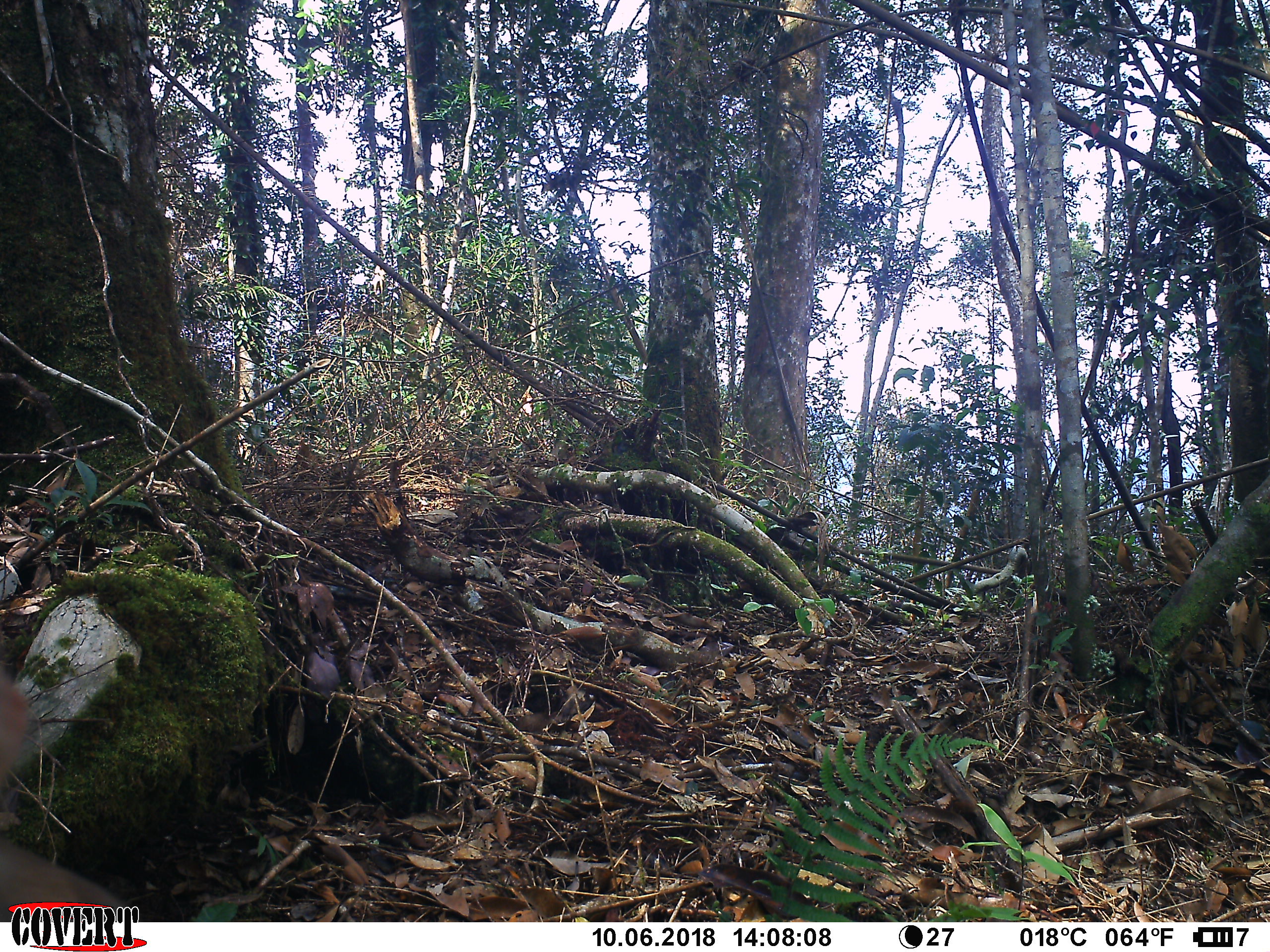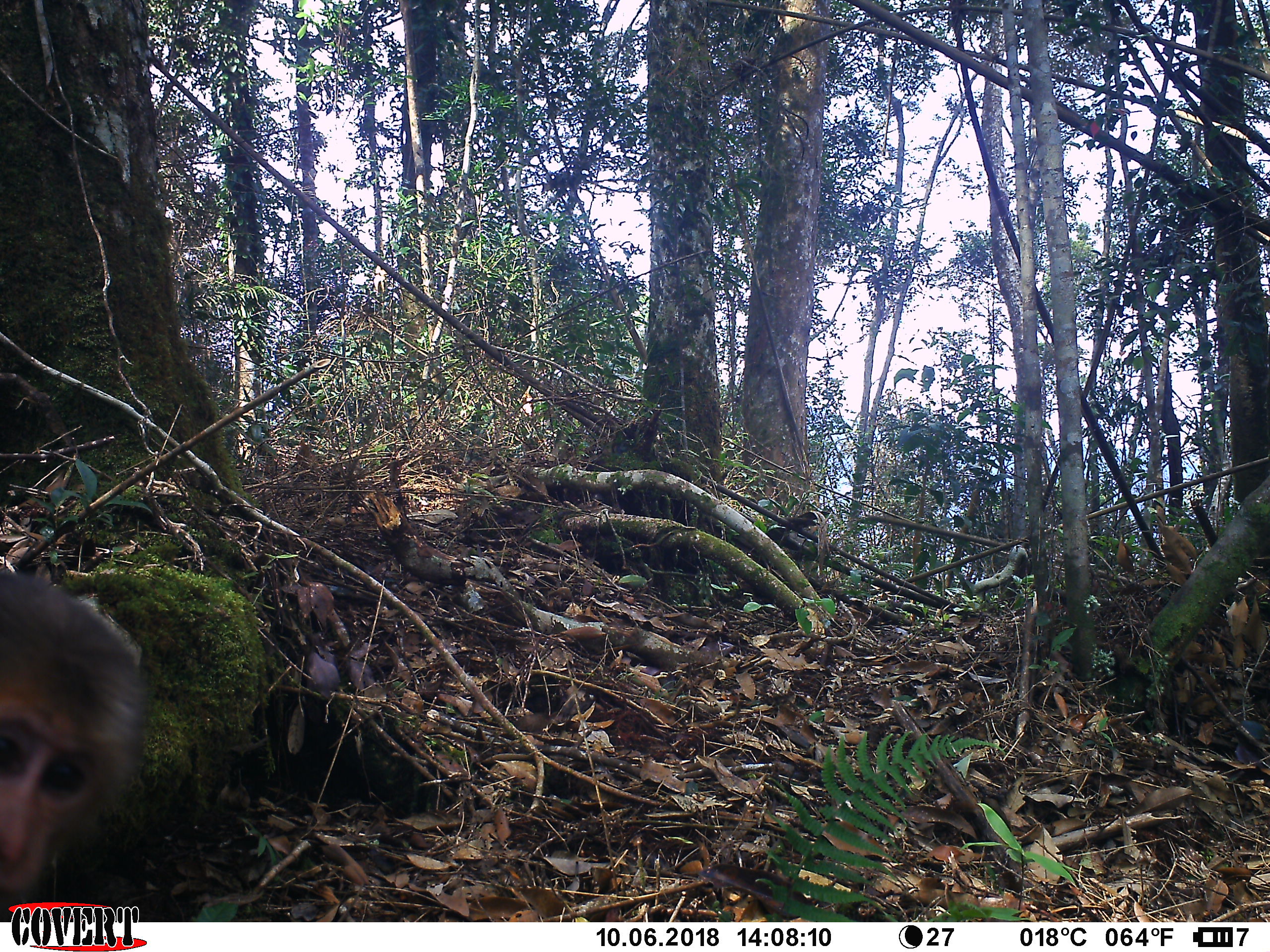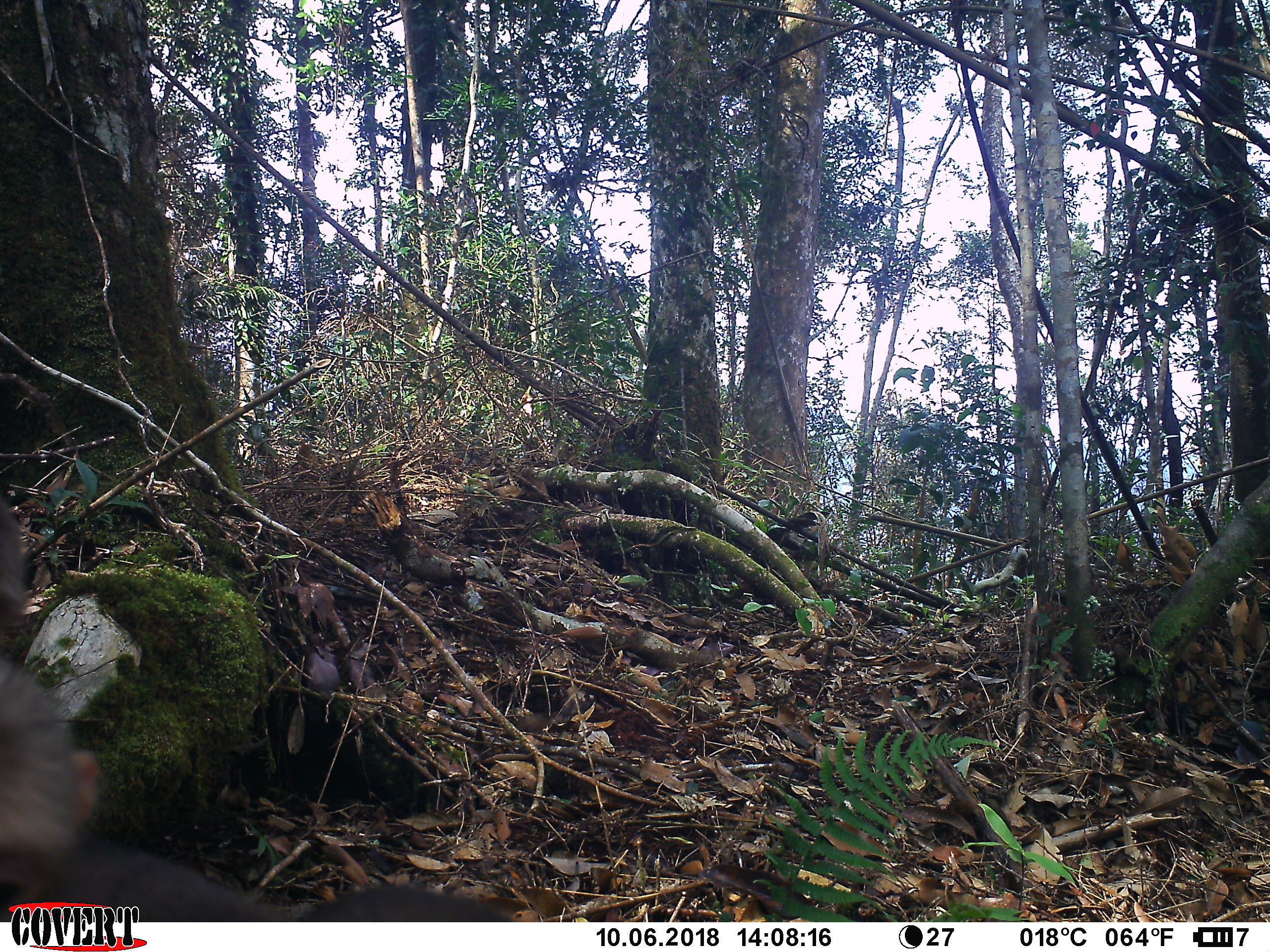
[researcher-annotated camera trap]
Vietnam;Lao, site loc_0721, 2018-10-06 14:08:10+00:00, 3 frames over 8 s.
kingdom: Animalia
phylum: Chordata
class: Mammalia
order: Primates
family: Cercopithecidae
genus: Macaca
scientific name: Macaca arctoides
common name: stump-tailed macaque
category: stump tailed macaque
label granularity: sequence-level